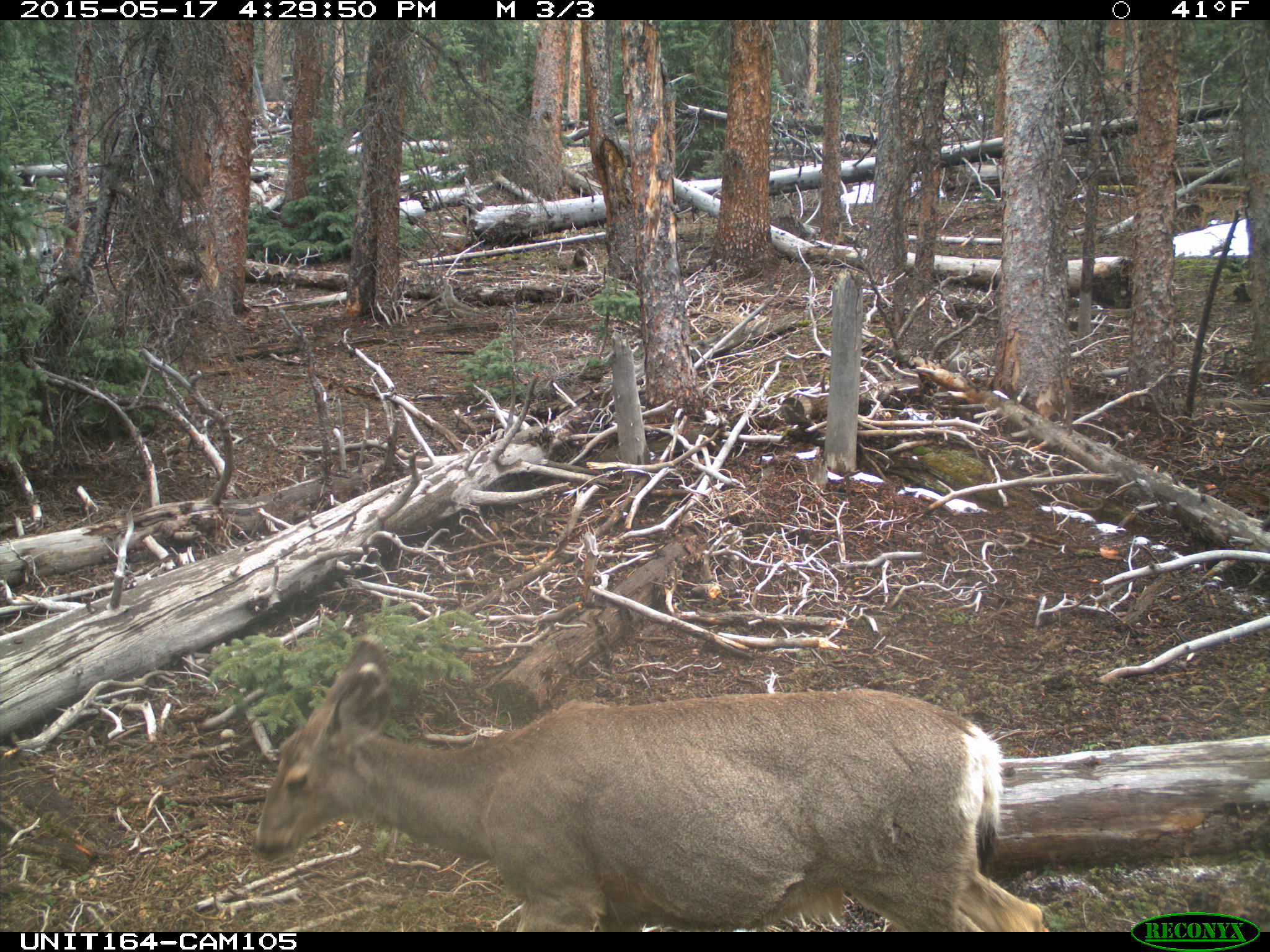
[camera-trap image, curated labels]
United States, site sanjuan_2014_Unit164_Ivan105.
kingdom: Animalia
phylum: Chordata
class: Mammalia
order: Artiodactyla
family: Cervidae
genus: Odocoileus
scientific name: Odocoileus hemionus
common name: mule deer